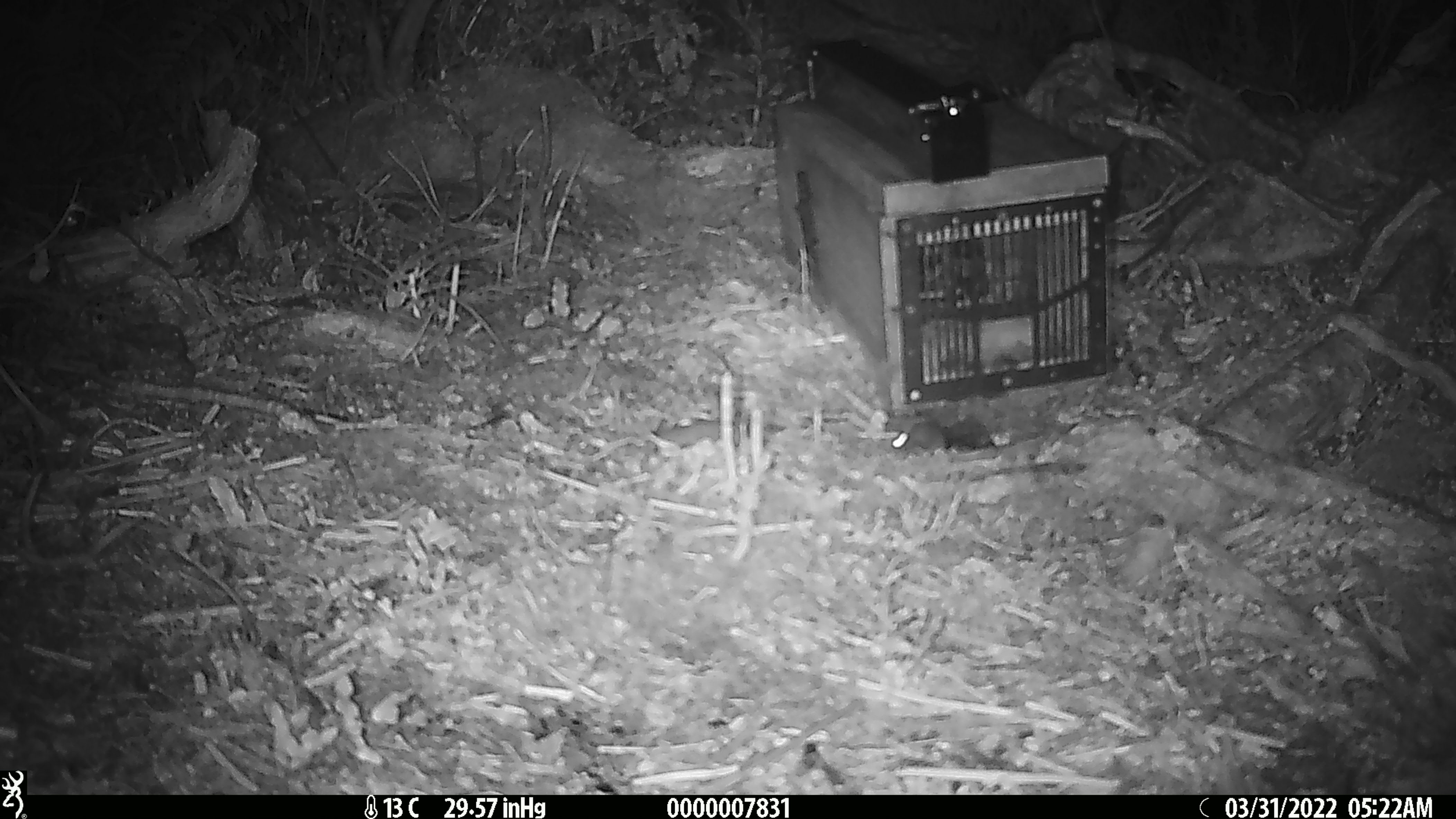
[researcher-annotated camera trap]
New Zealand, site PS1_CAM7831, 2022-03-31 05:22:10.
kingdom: Animalia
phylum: Chordata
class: Mammalia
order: Rodentia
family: Muridae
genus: Mus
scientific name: Mus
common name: mouse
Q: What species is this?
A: Mouse (Mus).